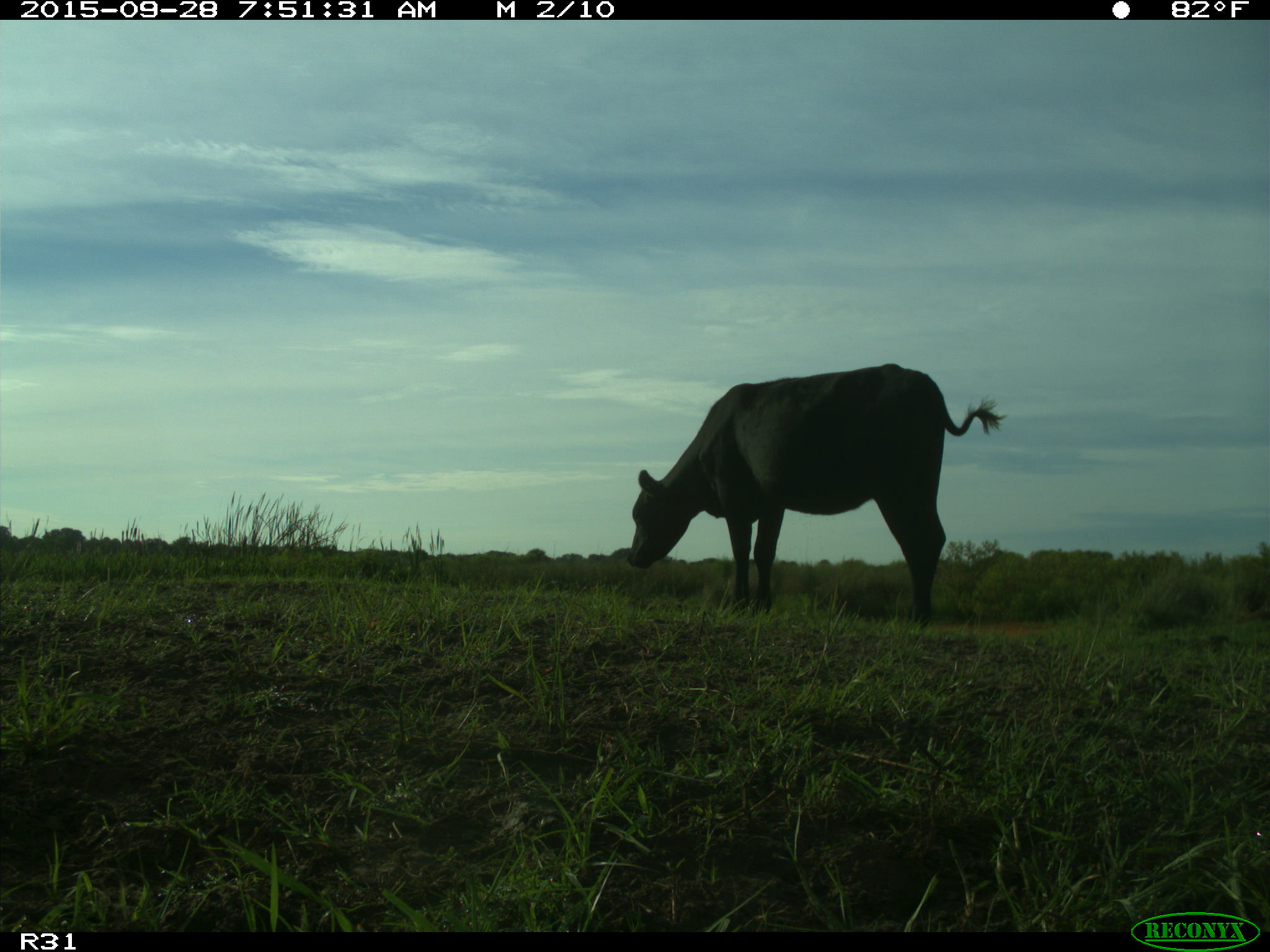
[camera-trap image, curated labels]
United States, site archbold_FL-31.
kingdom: Animalia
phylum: Chordata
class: Mammalia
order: Artiodactyla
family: Bovidae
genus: Bos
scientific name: Bos taurus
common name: domestic cow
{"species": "Bos taurus (domestic cow)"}